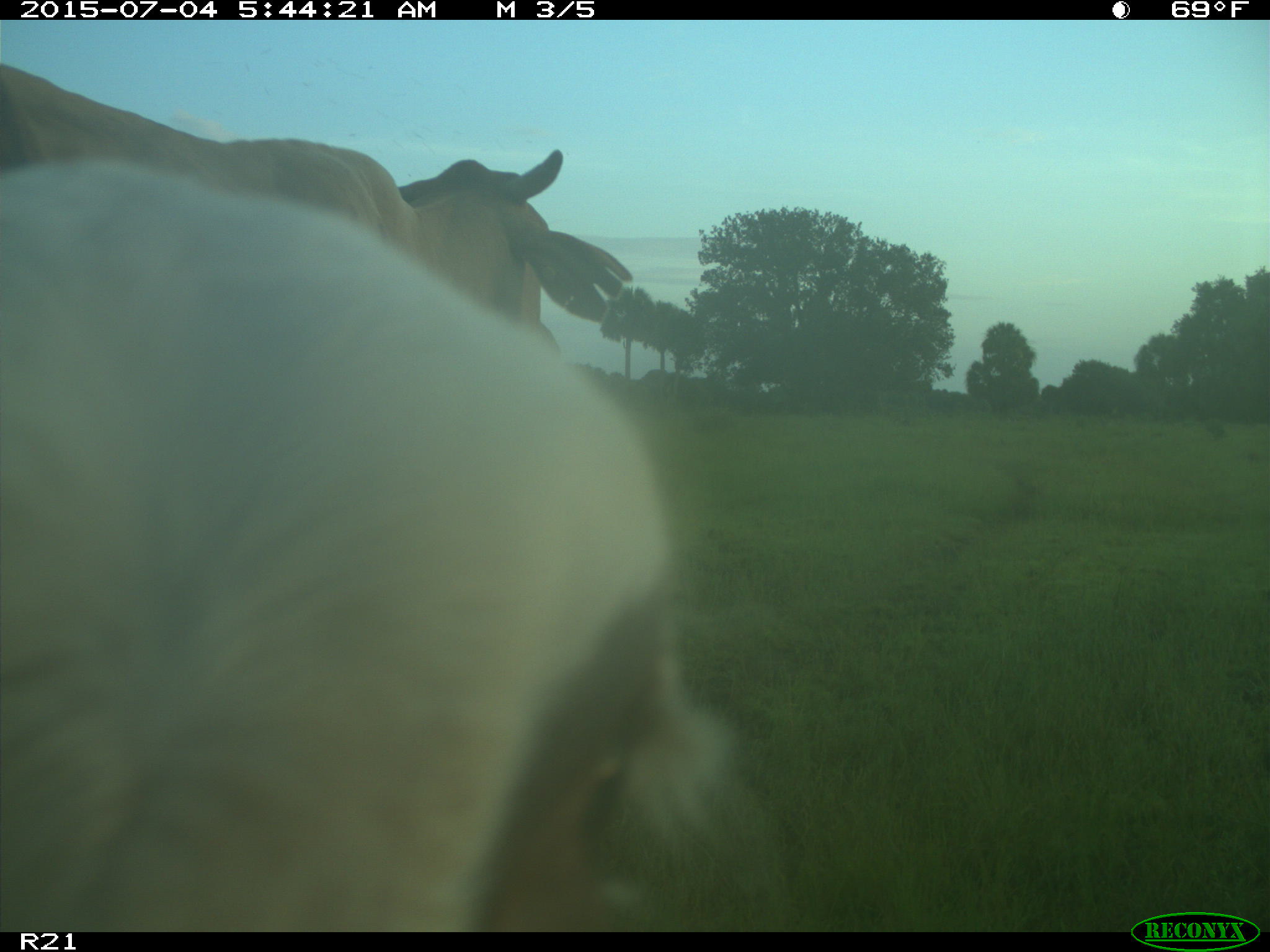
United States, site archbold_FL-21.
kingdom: Animalia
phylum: Chordata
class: Mammalia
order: Artiodactyla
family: Bovidae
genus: Bos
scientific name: Bos taurus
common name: domestic cow